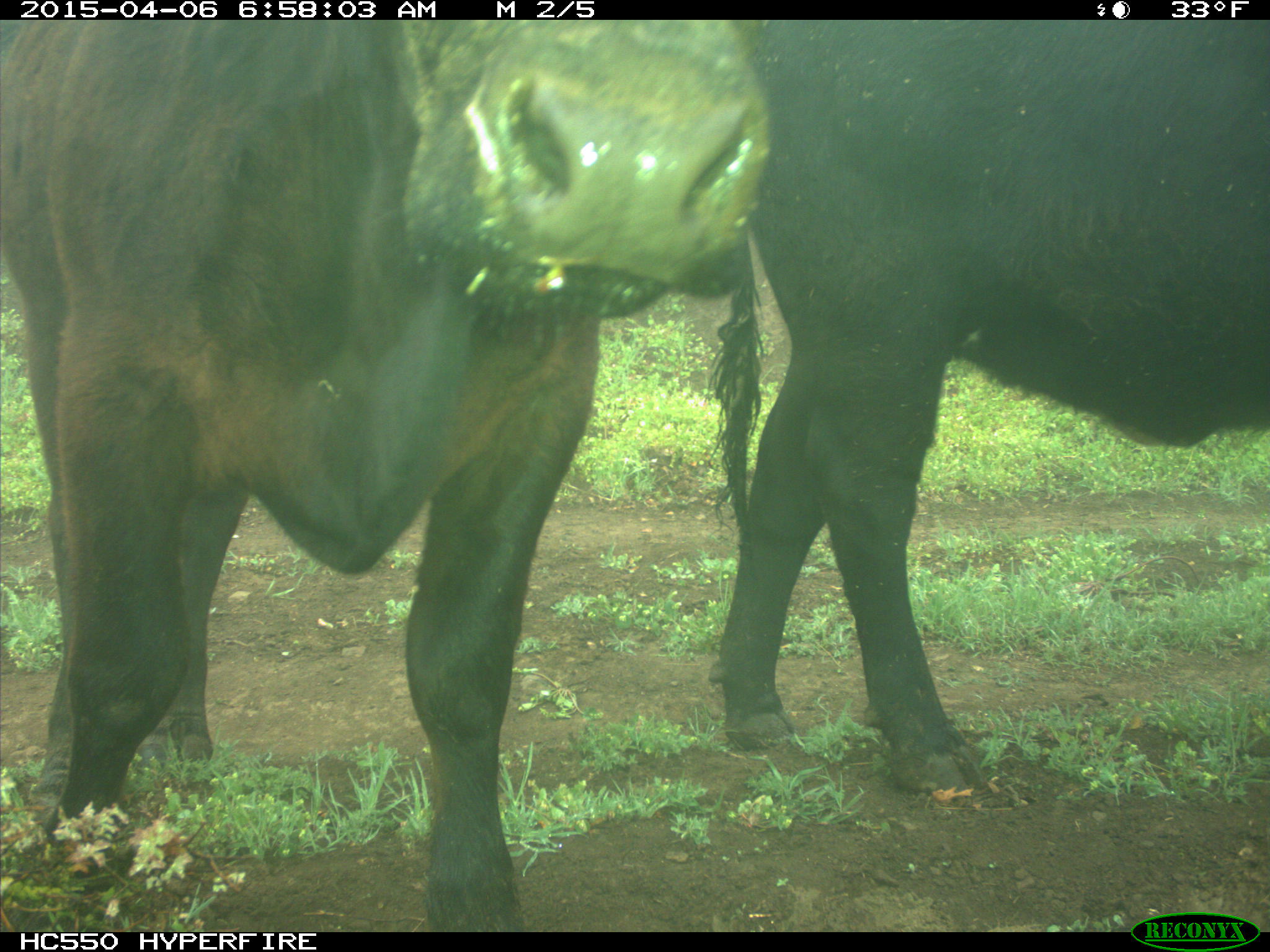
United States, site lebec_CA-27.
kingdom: Animalia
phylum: Chordata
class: Mammalia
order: Artiodactyla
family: Bovidae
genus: Bos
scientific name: Bos taurus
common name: domestic cow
Bos taurus (domestic cow).